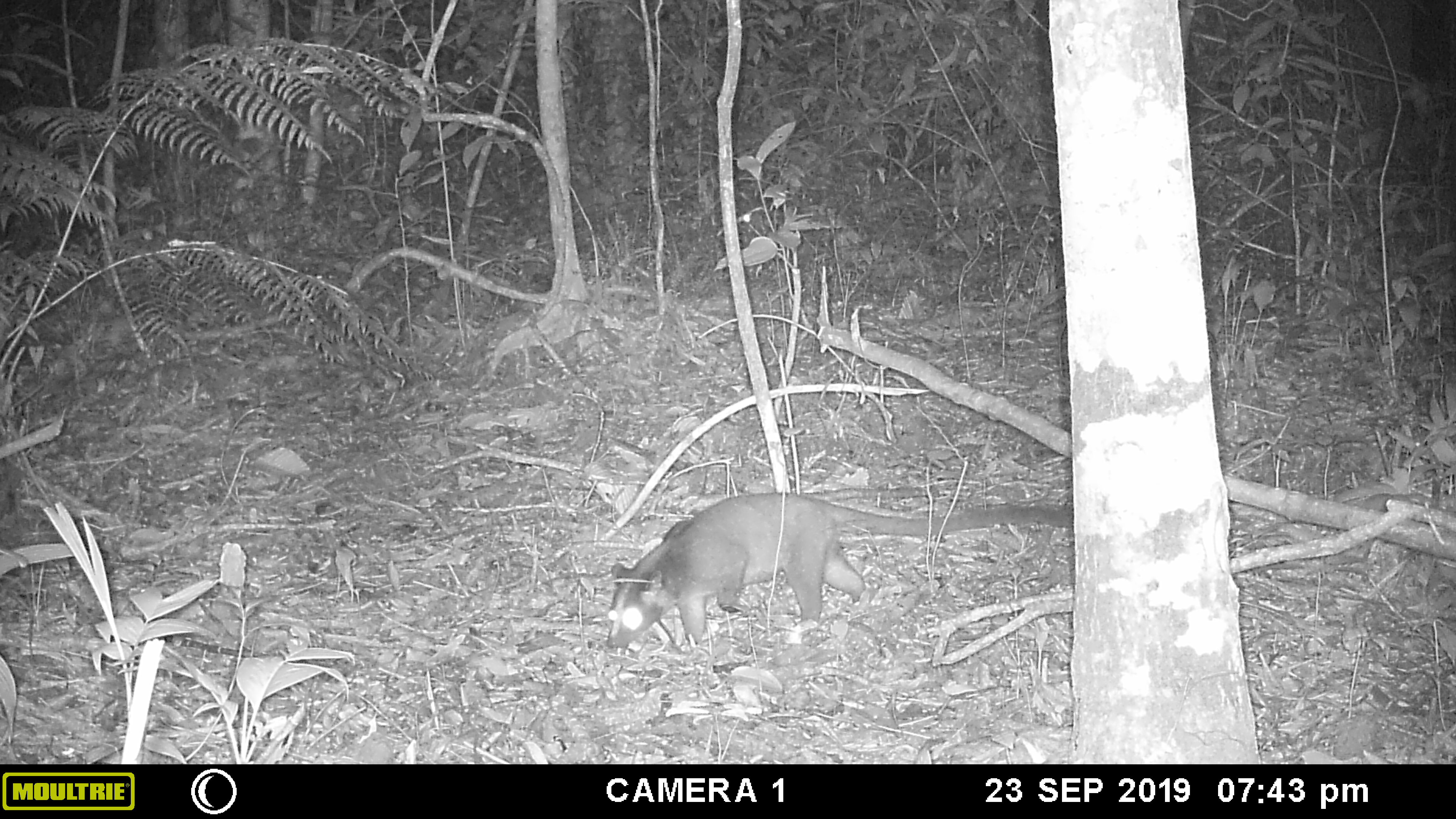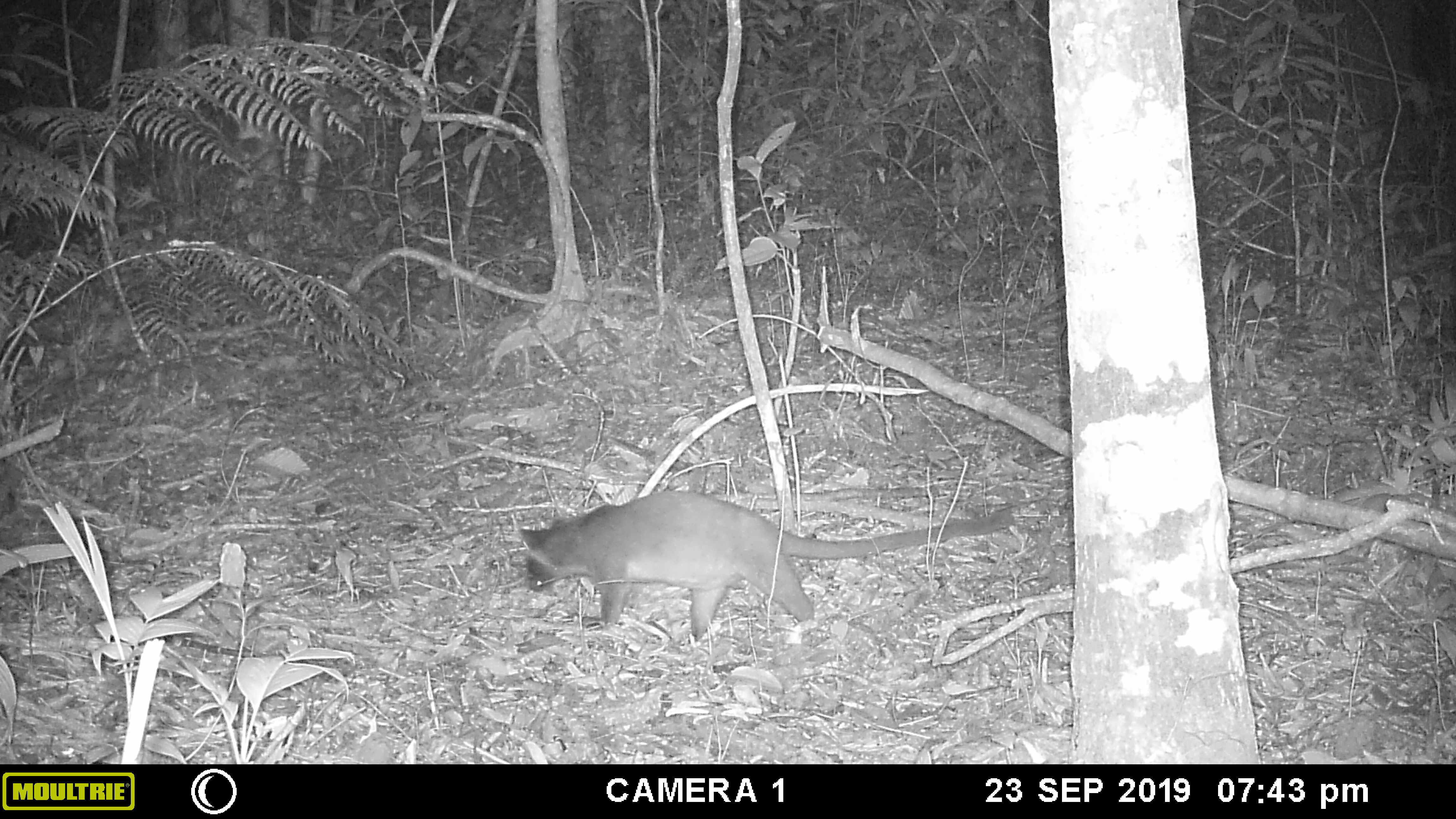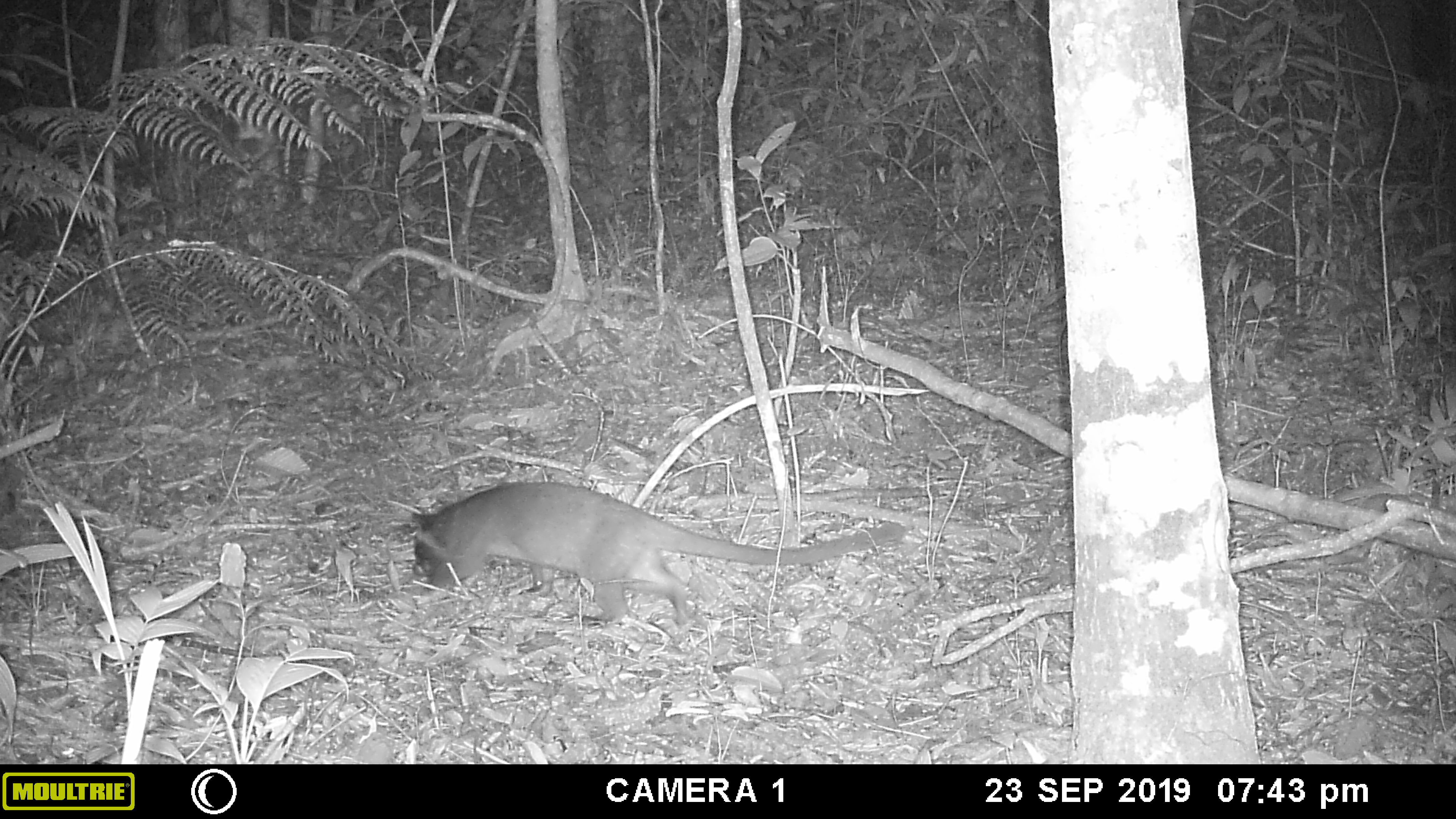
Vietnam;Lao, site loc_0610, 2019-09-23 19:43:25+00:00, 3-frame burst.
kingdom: Animalia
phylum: Chordata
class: Mammalia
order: Carnivora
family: Viverridae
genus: Paguma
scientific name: Paguma larvata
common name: masked palm civet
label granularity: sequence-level